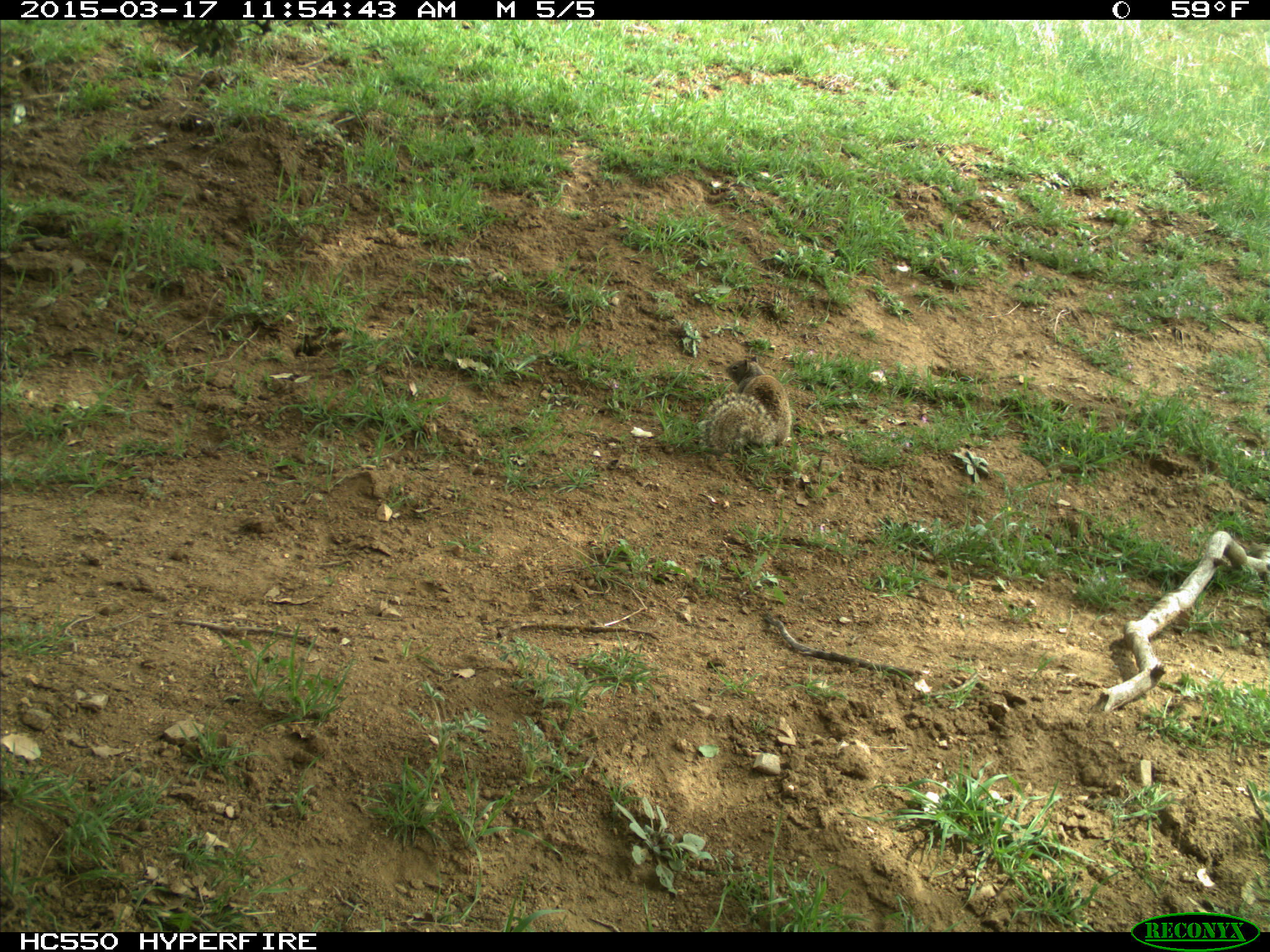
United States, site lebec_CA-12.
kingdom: Animalia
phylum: Chordata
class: Mammalia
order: Rodentia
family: Sciuridae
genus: Otospermophilus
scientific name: Otospermophilus beecheyi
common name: california ground squirrel